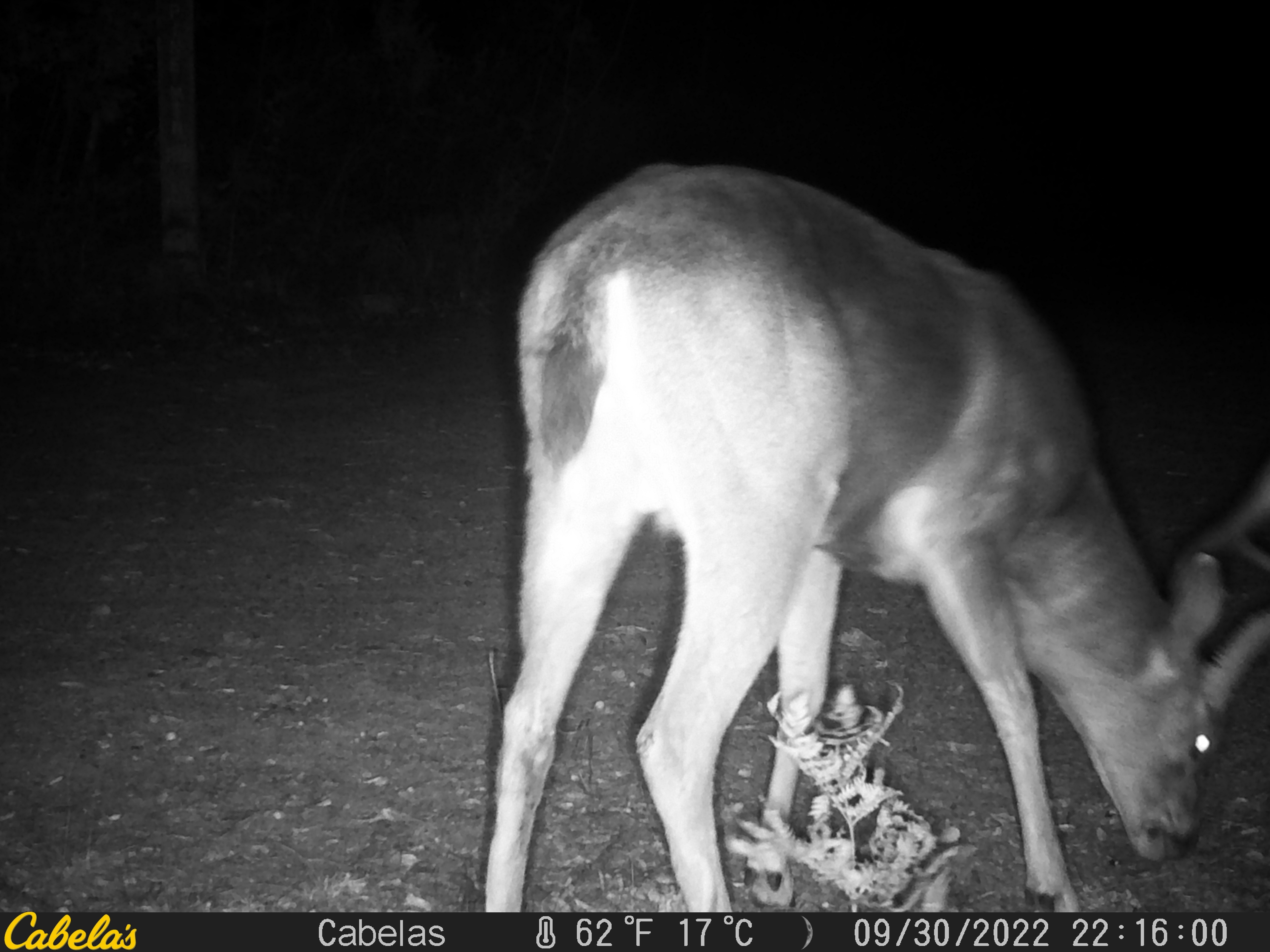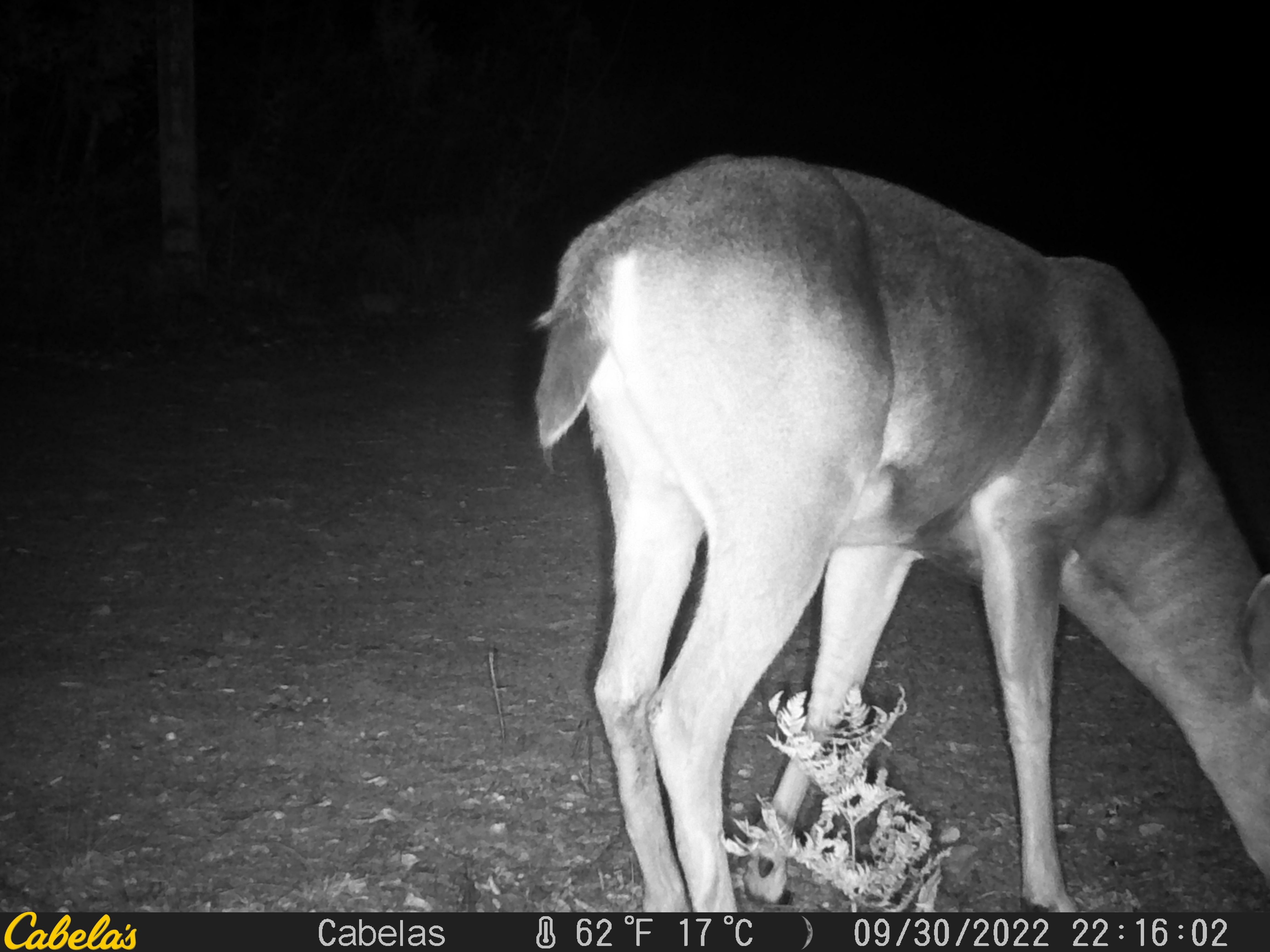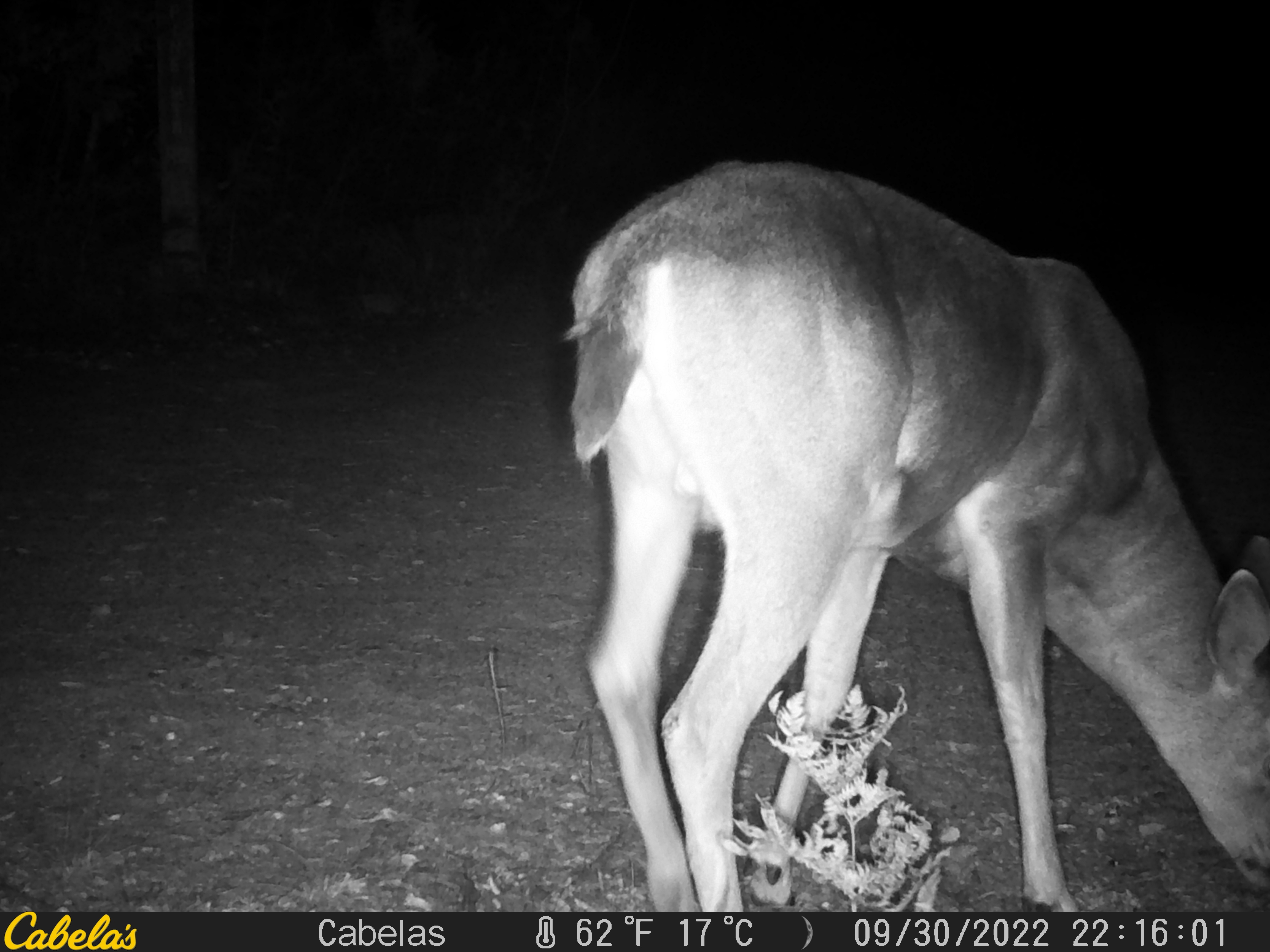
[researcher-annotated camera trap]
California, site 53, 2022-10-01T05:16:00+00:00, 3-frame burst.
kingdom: Animalia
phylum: Chordata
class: Mammalia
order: Artiodactyla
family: Cervidae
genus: Odocoileus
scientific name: Odocoileus hemionus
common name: mule deer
Mule deer (Odocoileus hemionus).